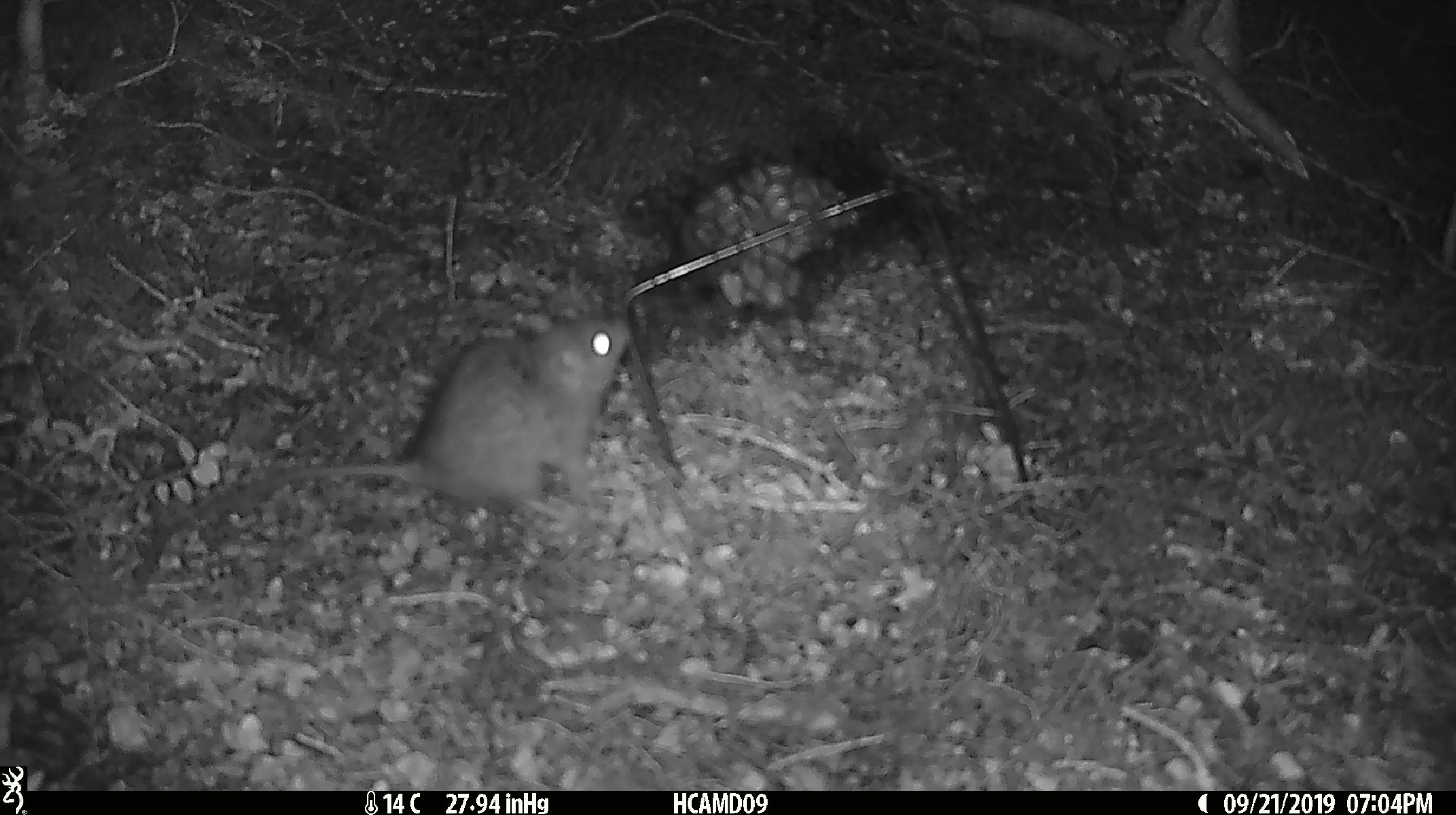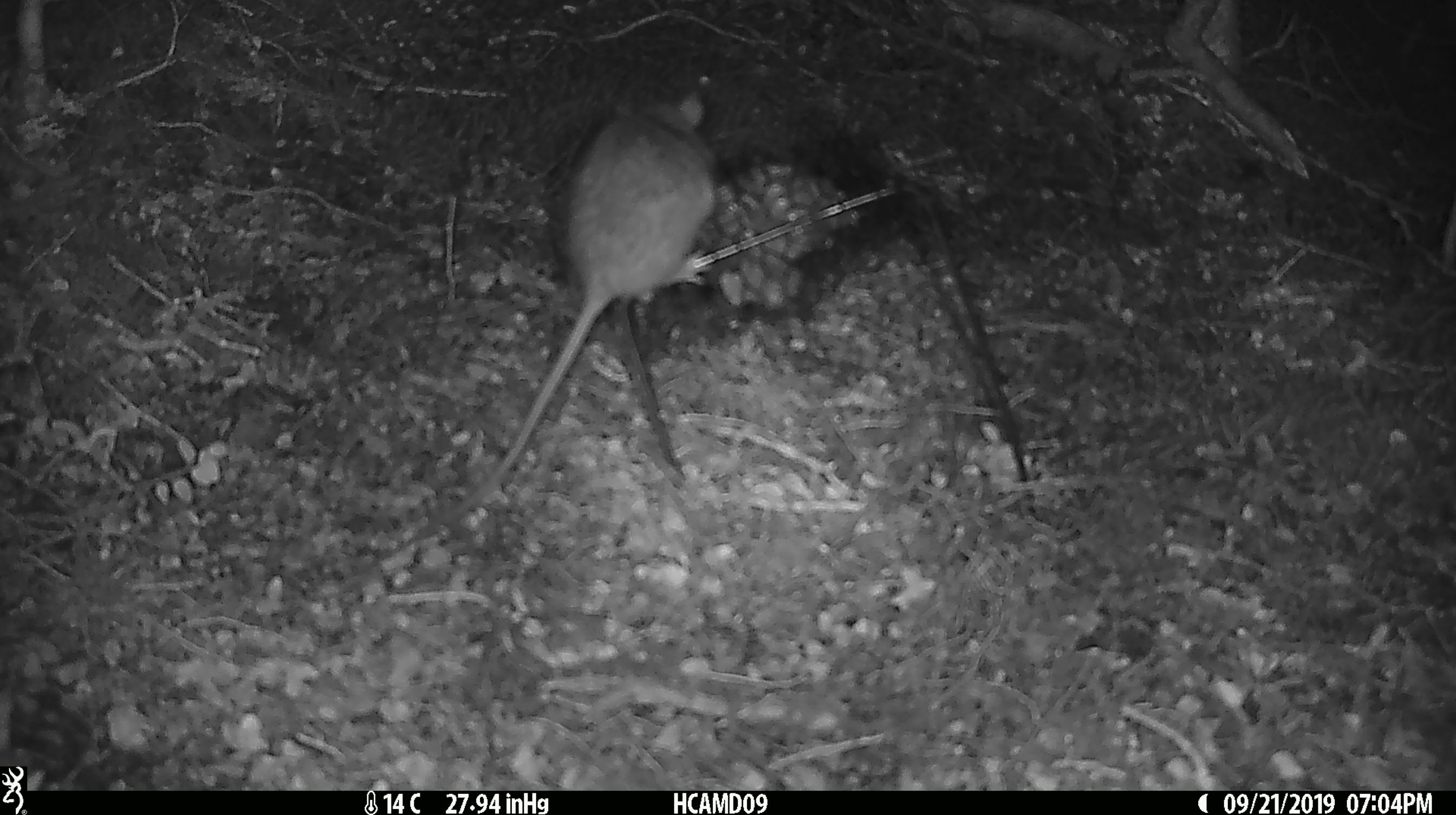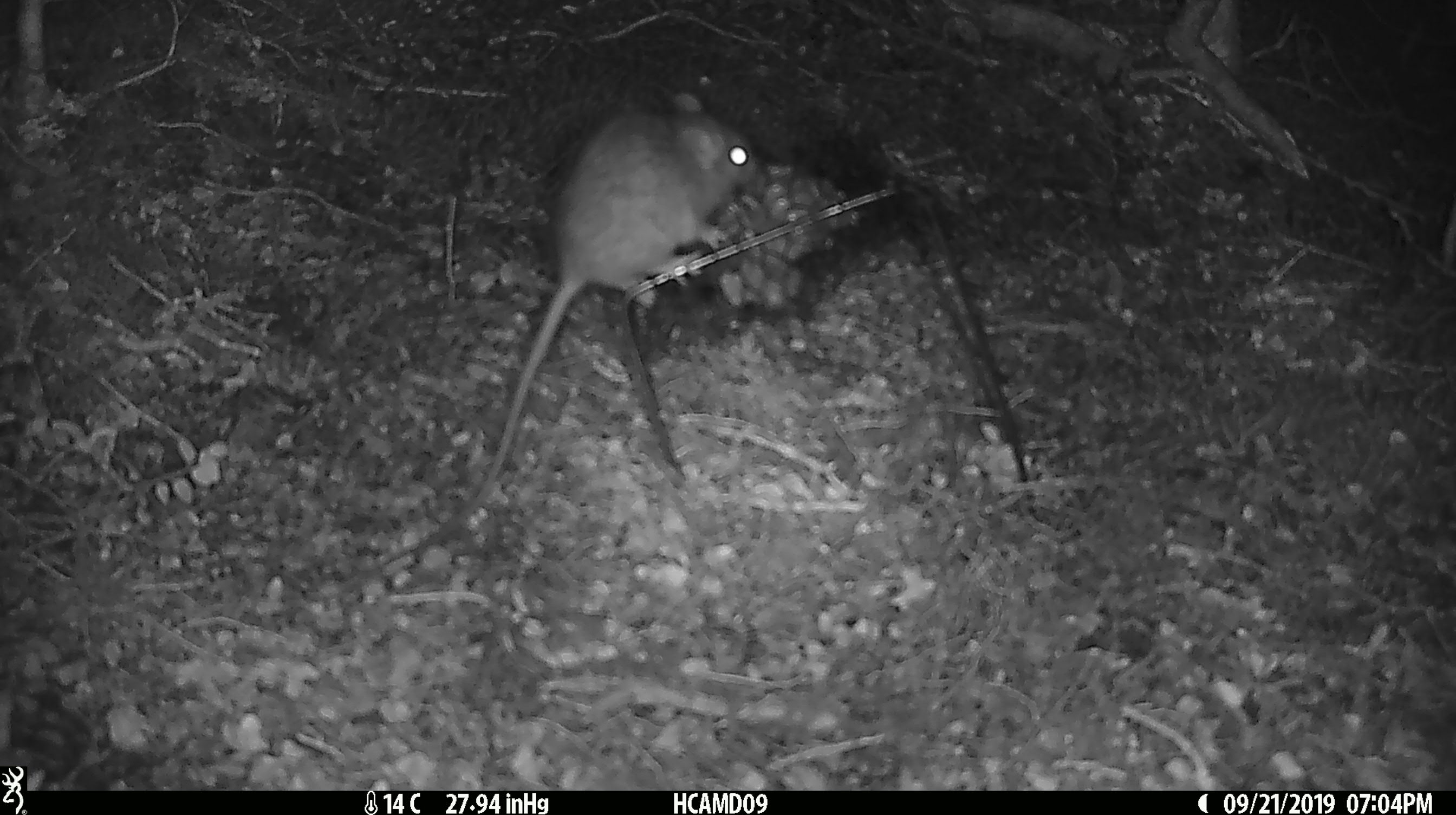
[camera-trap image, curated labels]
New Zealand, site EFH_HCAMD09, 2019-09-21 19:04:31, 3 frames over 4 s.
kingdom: Animalia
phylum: Chordata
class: Mammalia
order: Rodentia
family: Muridae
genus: Mus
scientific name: Mus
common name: mouse